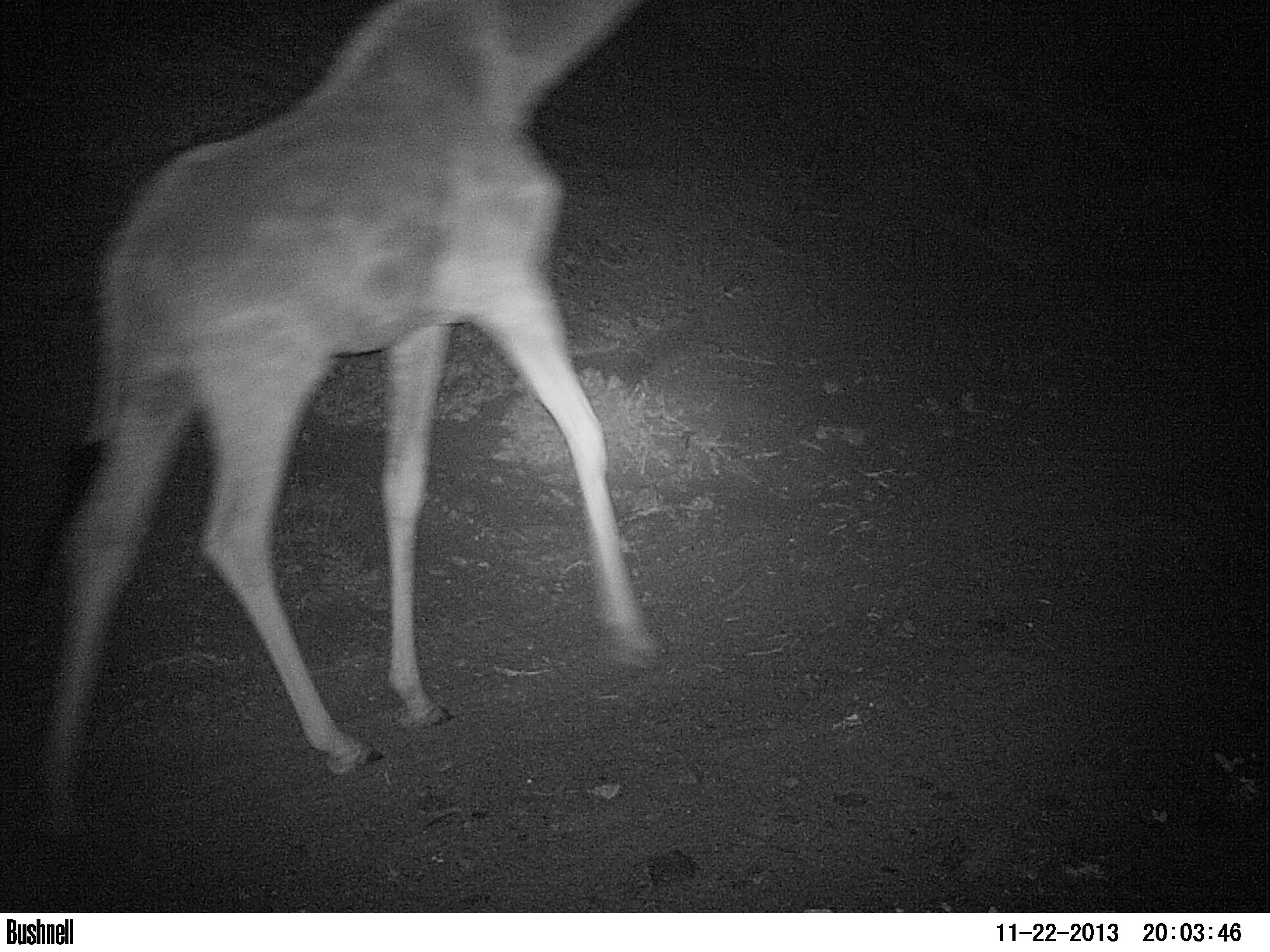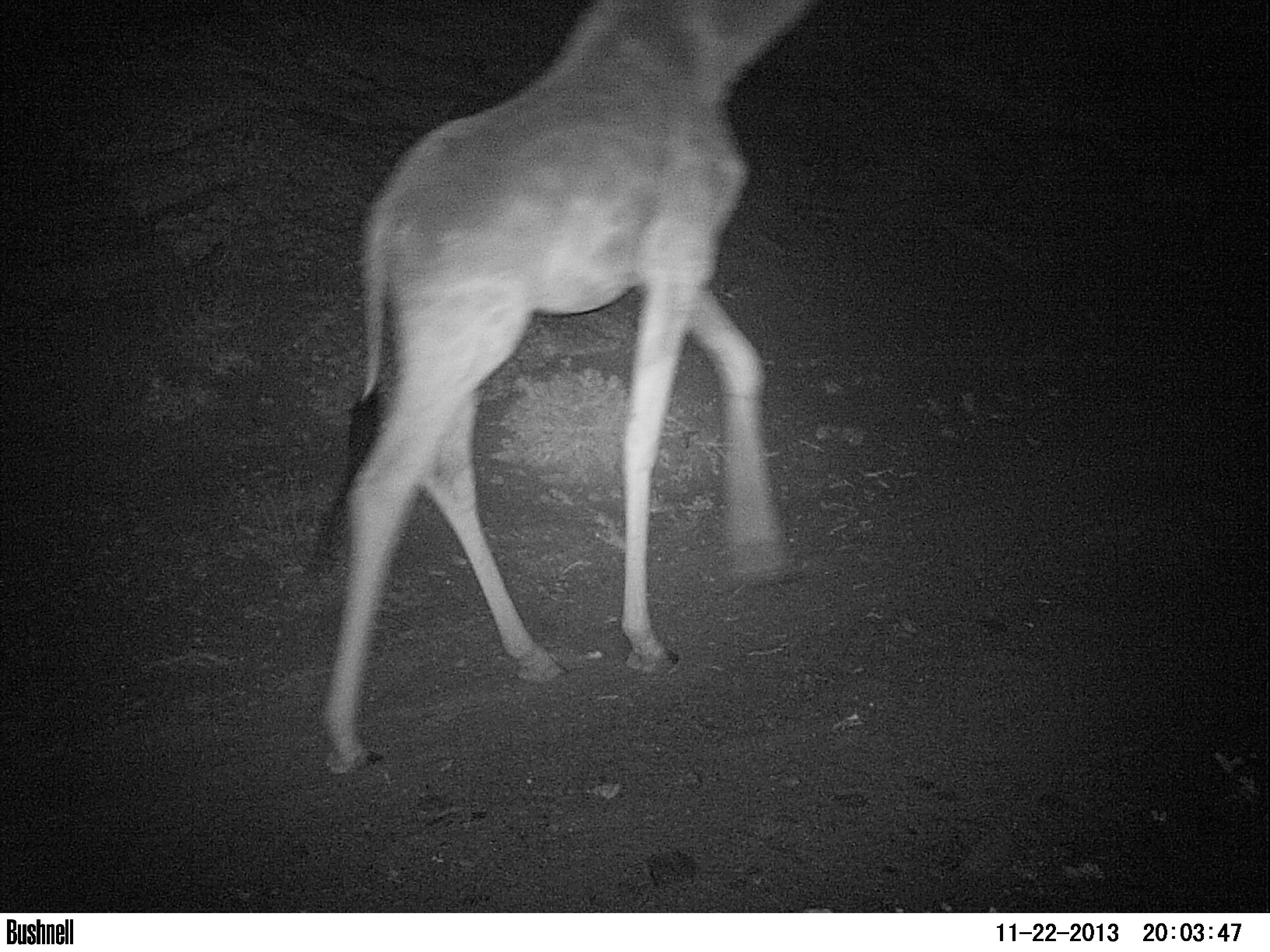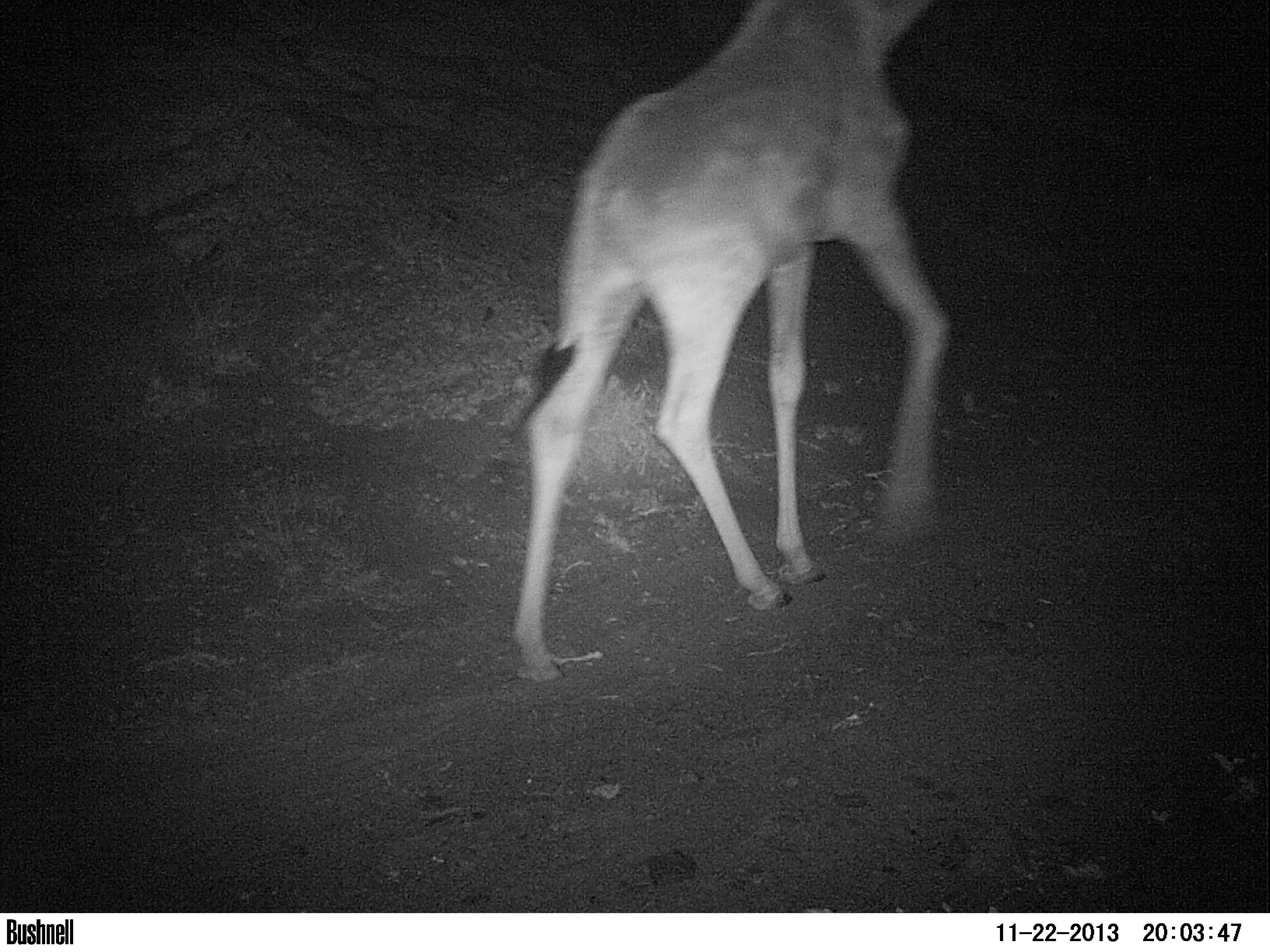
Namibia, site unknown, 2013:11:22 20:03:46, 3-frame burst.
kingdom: Animalia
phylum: Chordata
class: Mammalia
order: Artiodactyla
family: Giraffidae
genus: Giraffa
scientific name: Giraffa camelopardalis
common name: giraffe